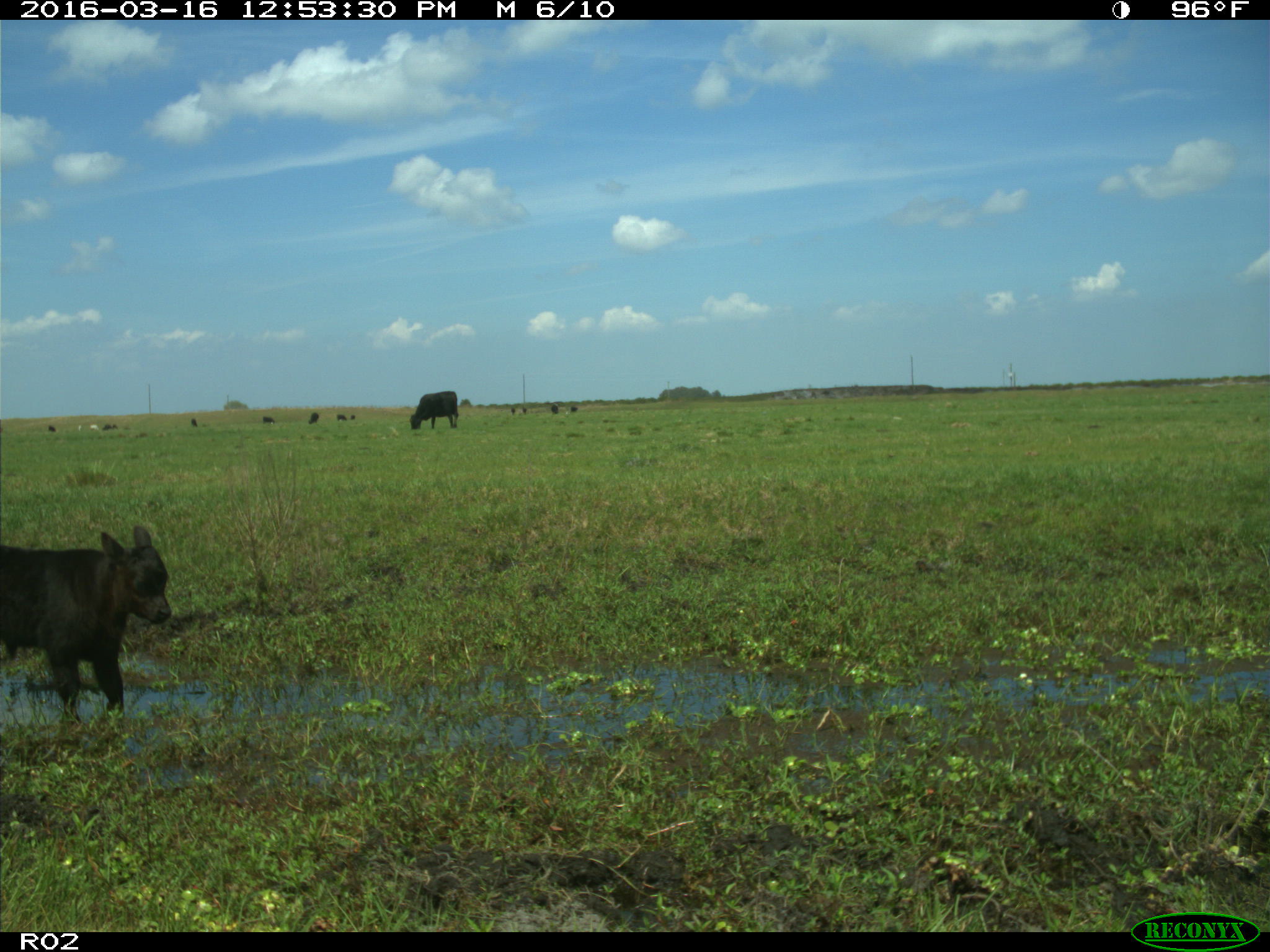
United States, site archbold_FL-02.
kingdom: Animalia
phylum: Chordata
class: Mammalia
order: Artiodactyla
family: Bovidae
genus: Bos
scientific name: Bos taurus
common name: domestic cow